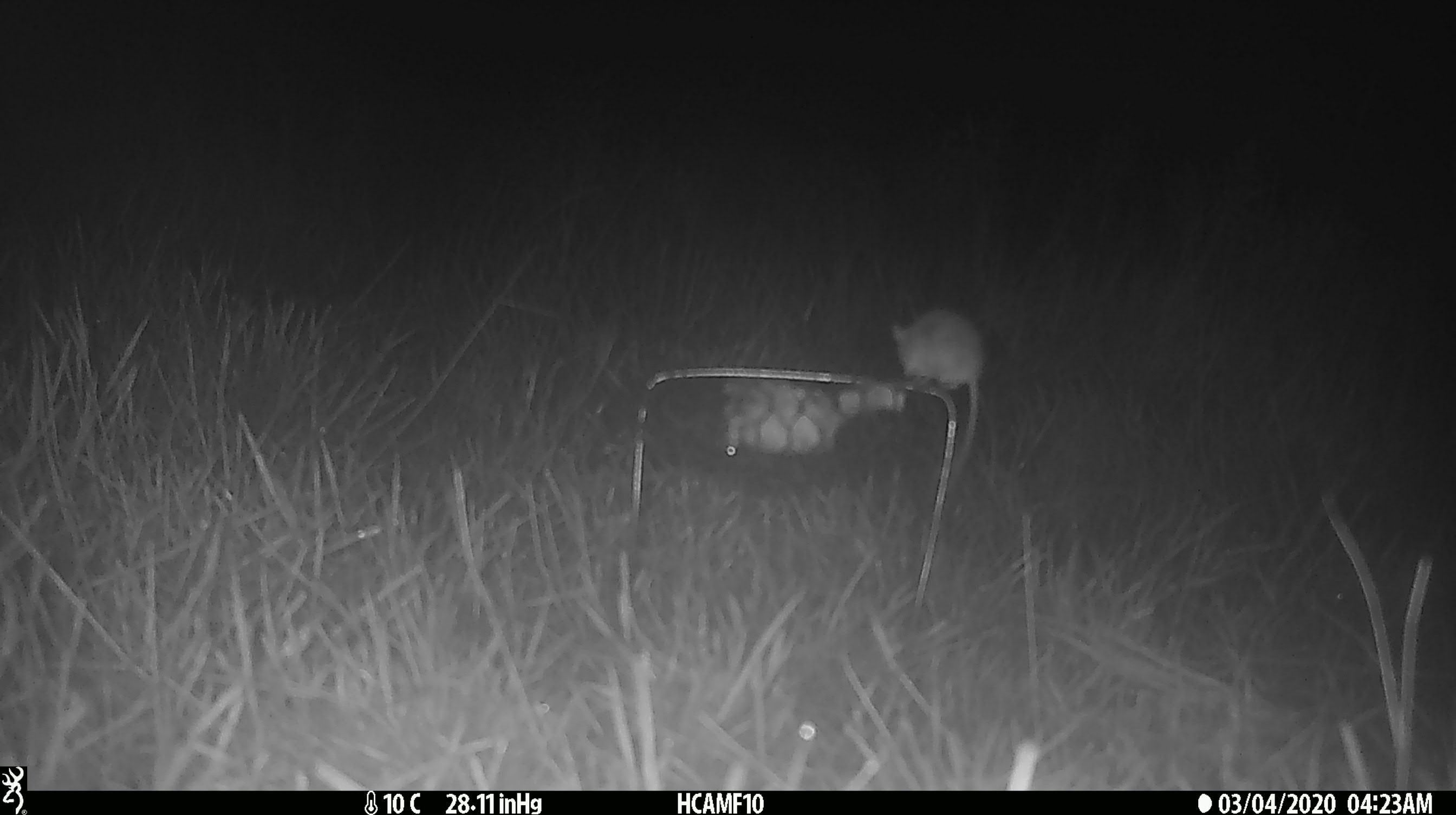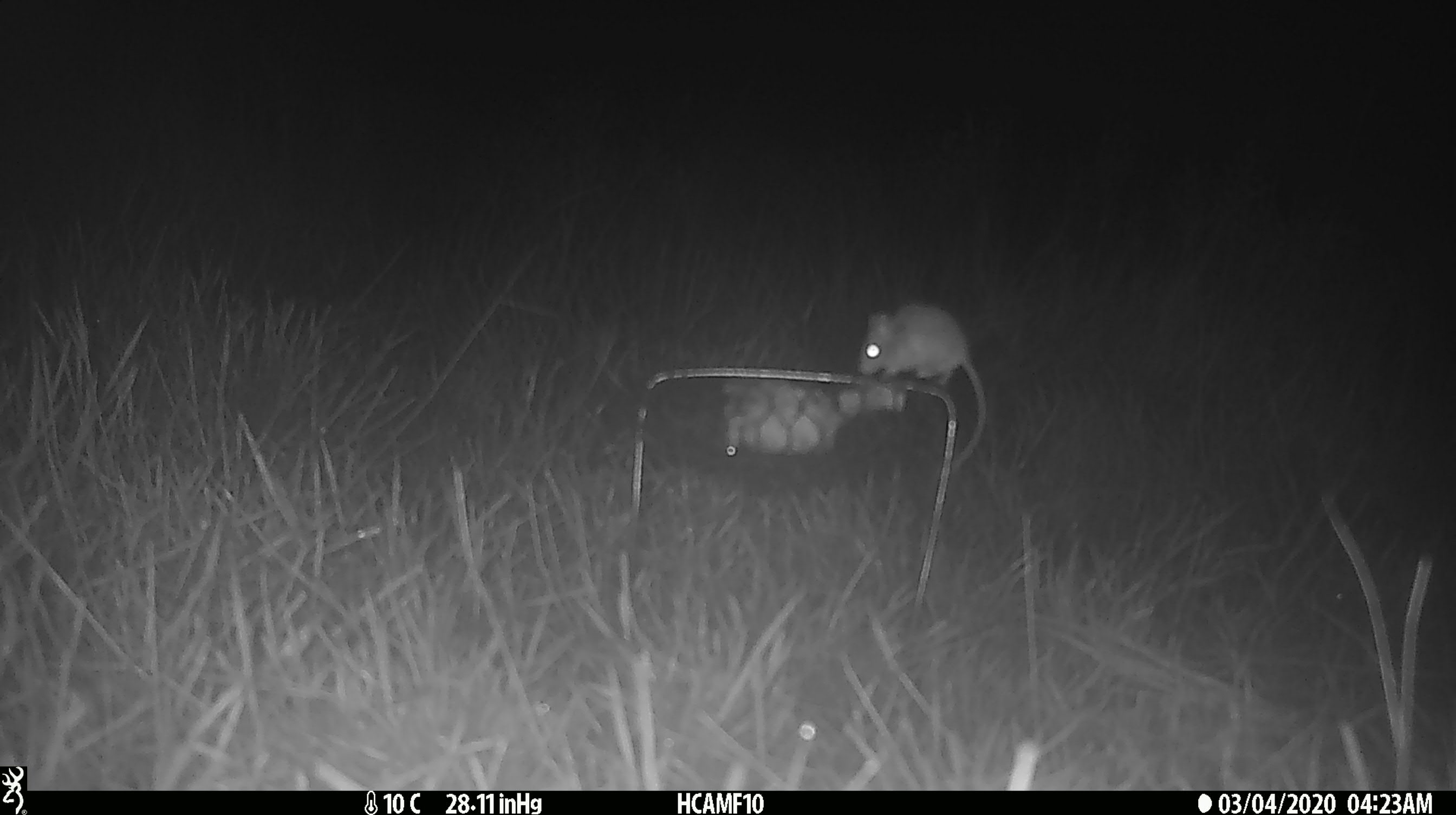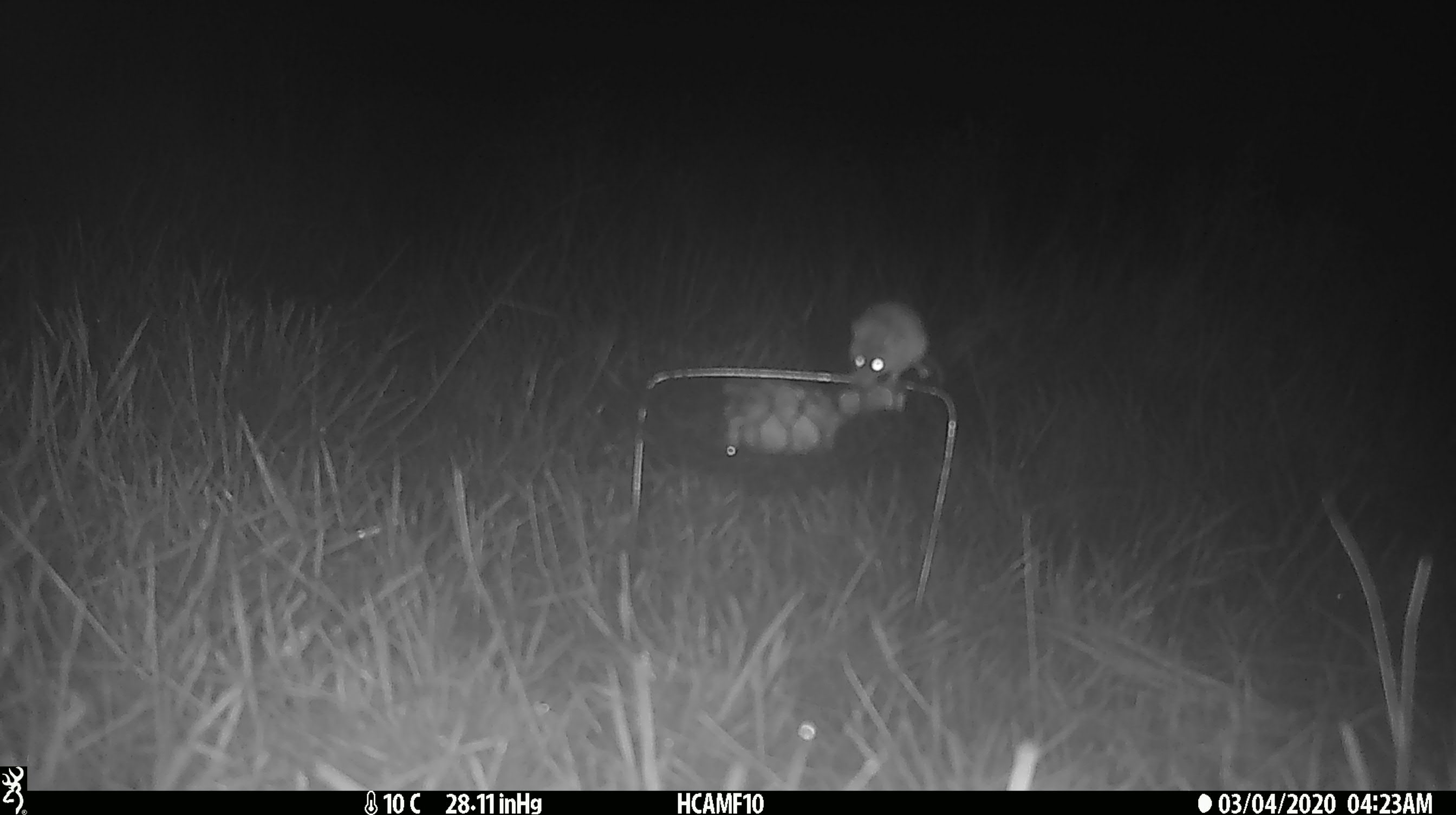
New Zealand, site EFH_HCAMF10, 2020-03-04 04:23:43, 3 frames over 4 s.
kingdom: Animalia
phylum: Chordata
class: Mammalia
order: Rodentia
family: Muridae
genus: Mus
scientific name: Mus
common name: mouse